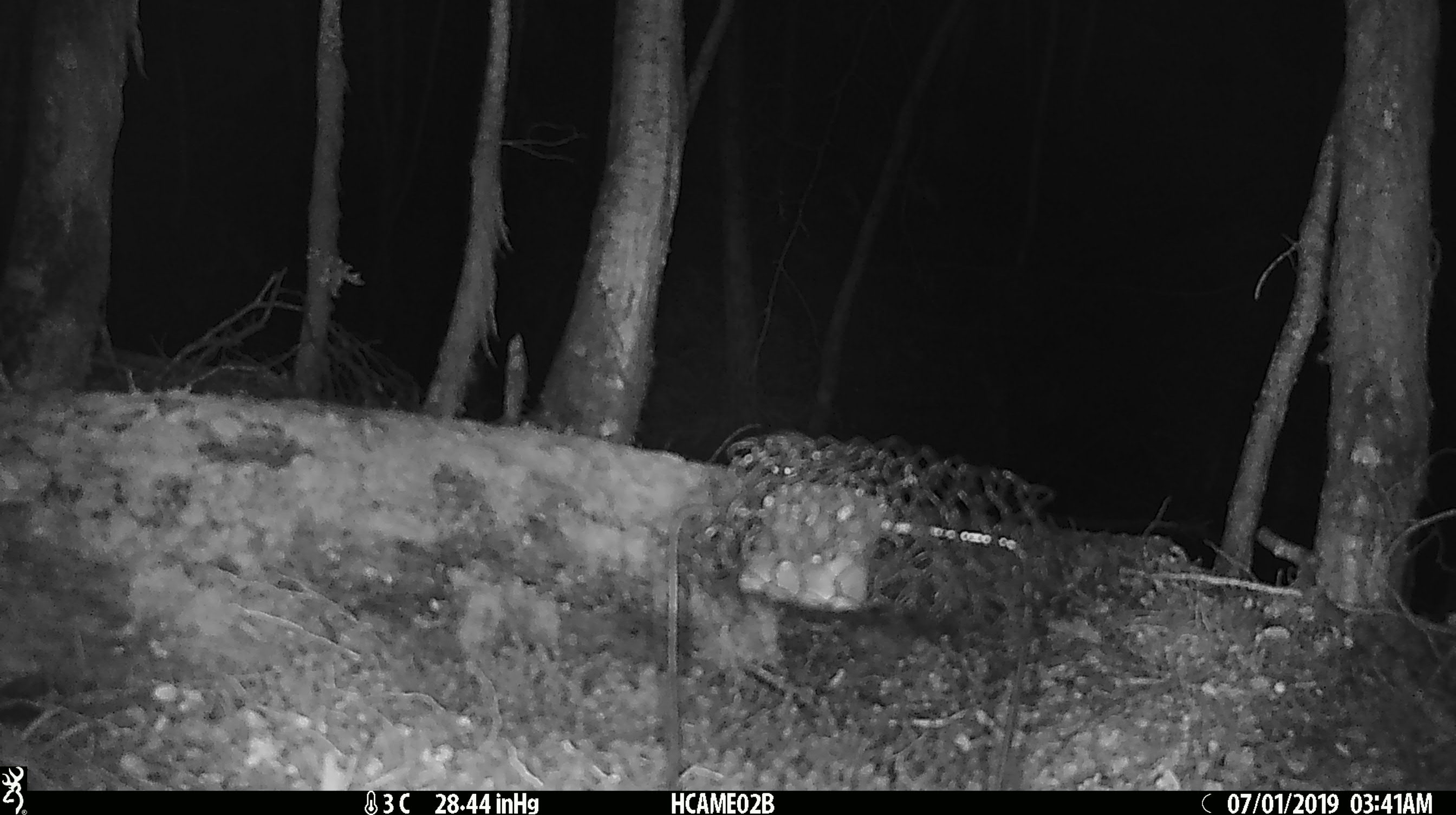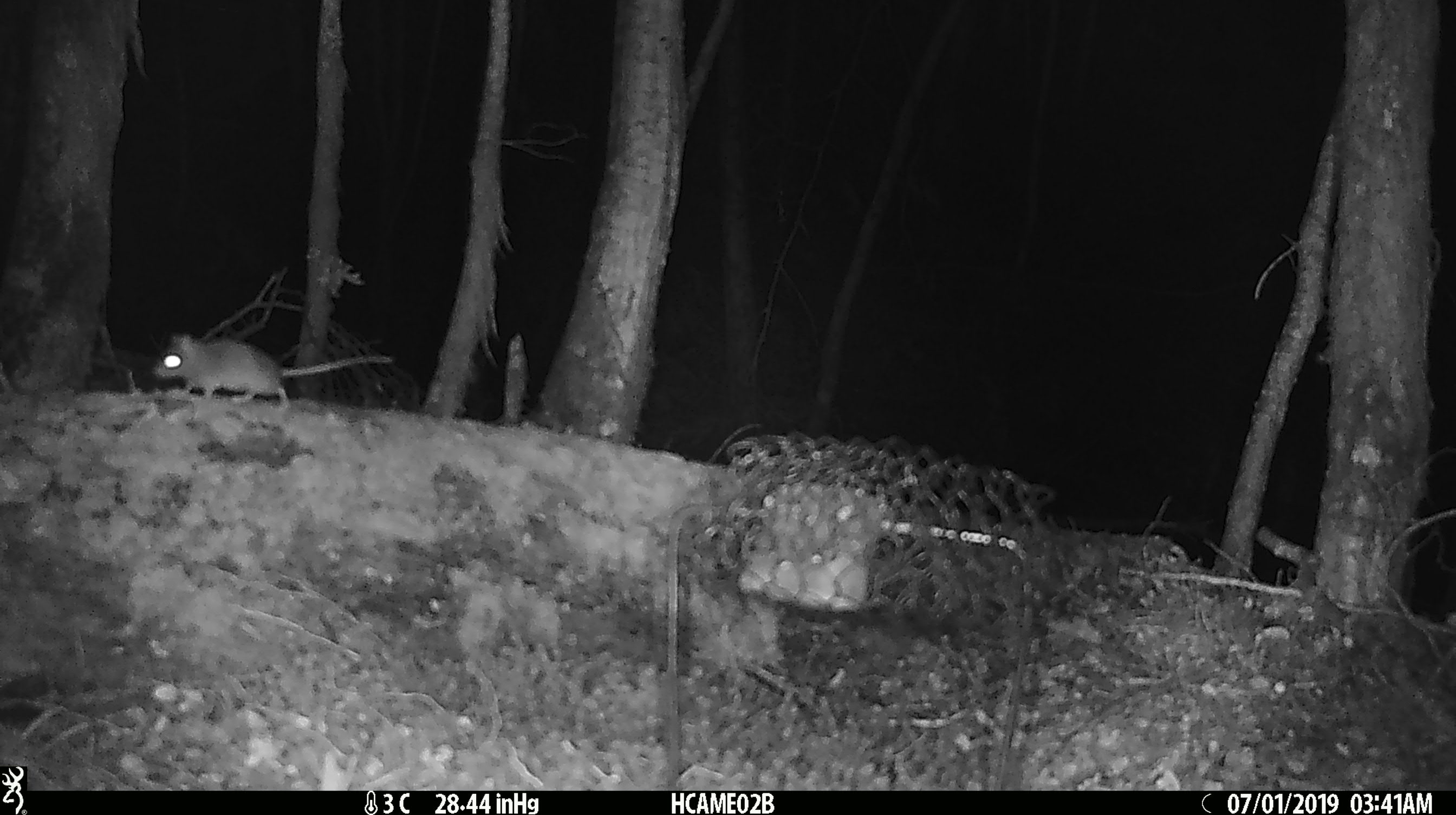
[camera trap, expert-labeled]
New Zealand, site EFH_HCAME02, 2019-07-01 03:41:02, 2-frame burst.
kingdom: Animalia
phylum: Chordata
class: Mammalia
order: Rodentia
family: Muridae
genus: Mus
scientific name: Mus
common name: mouse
Mouse (Mus).